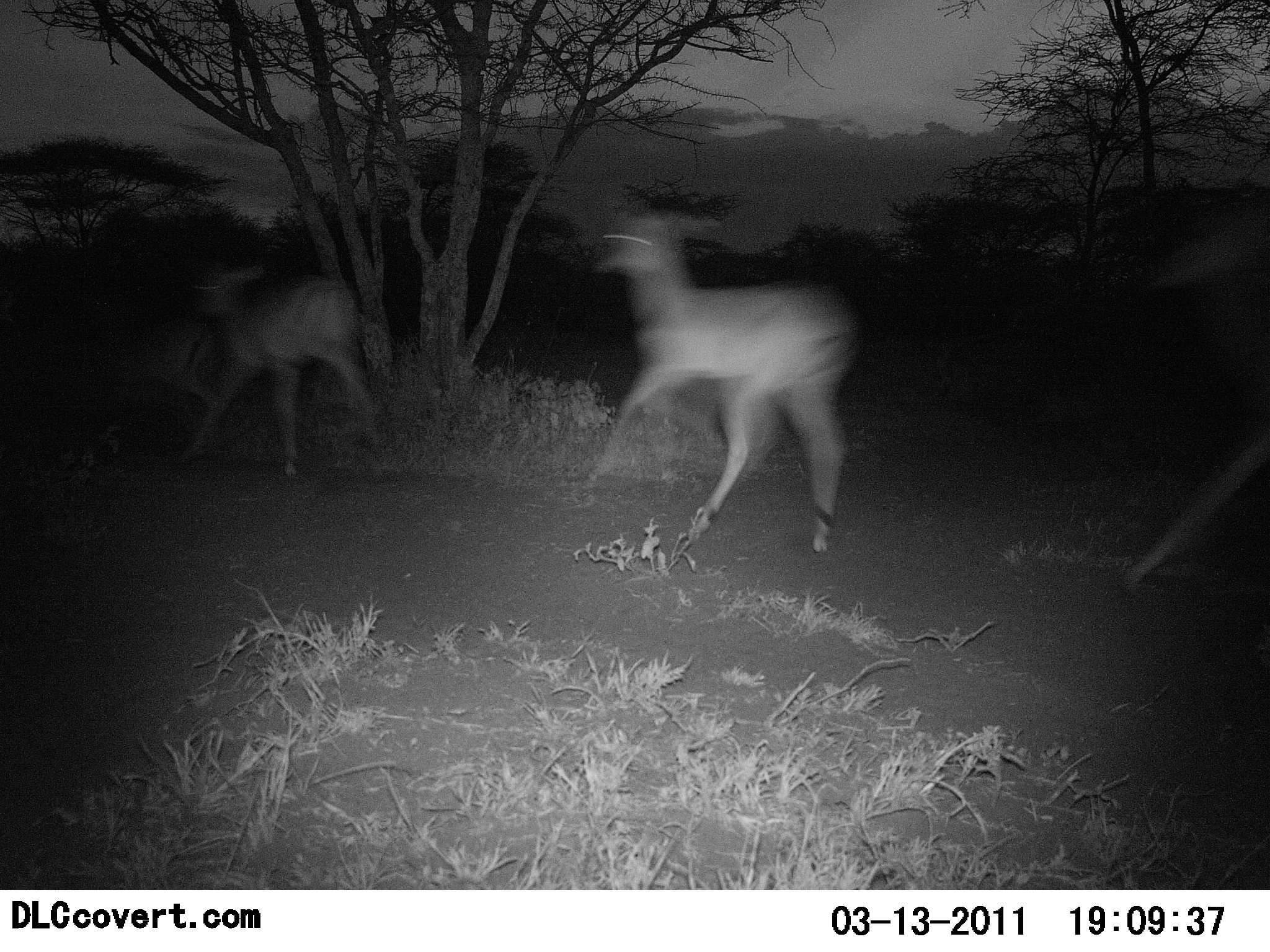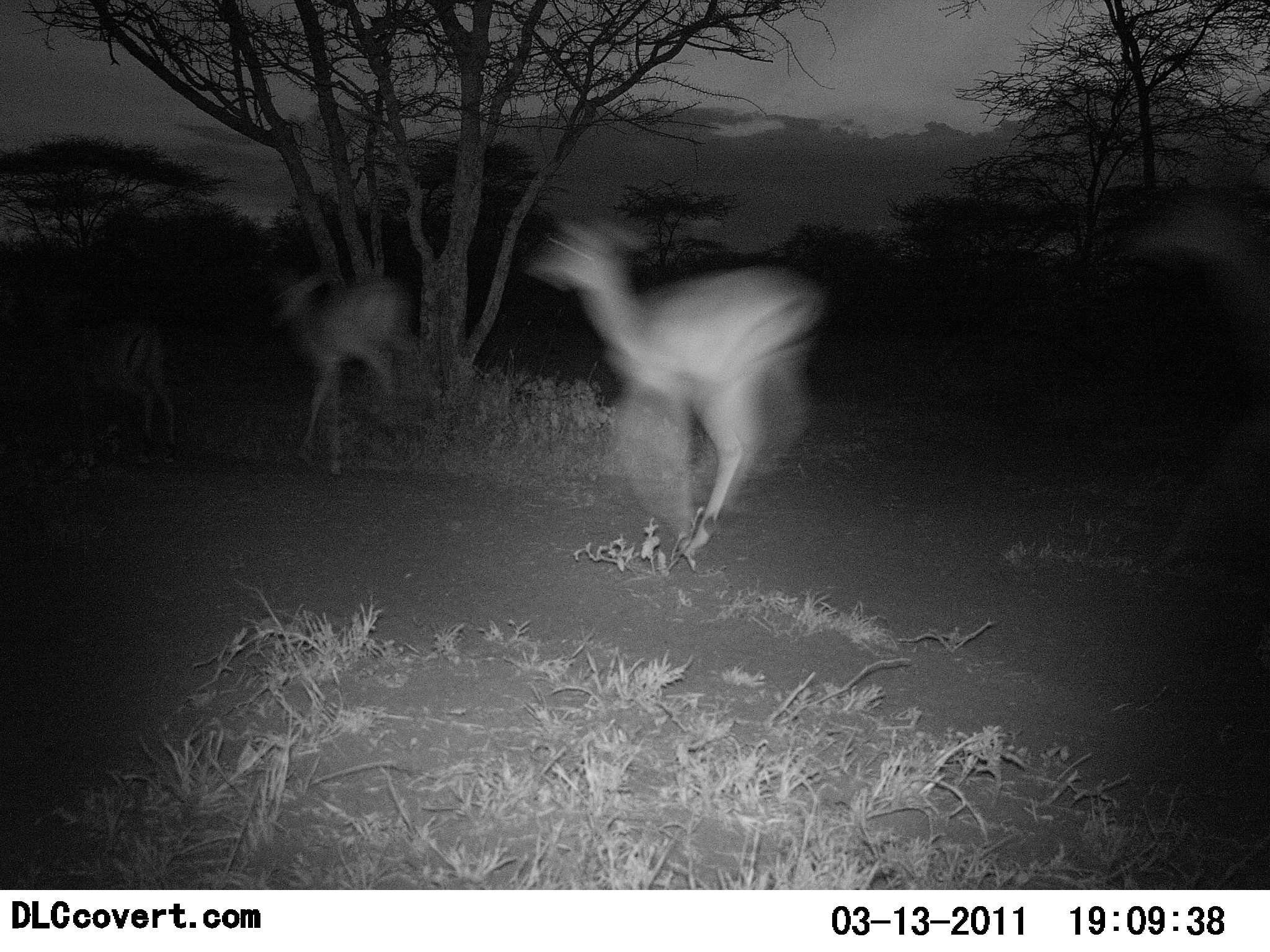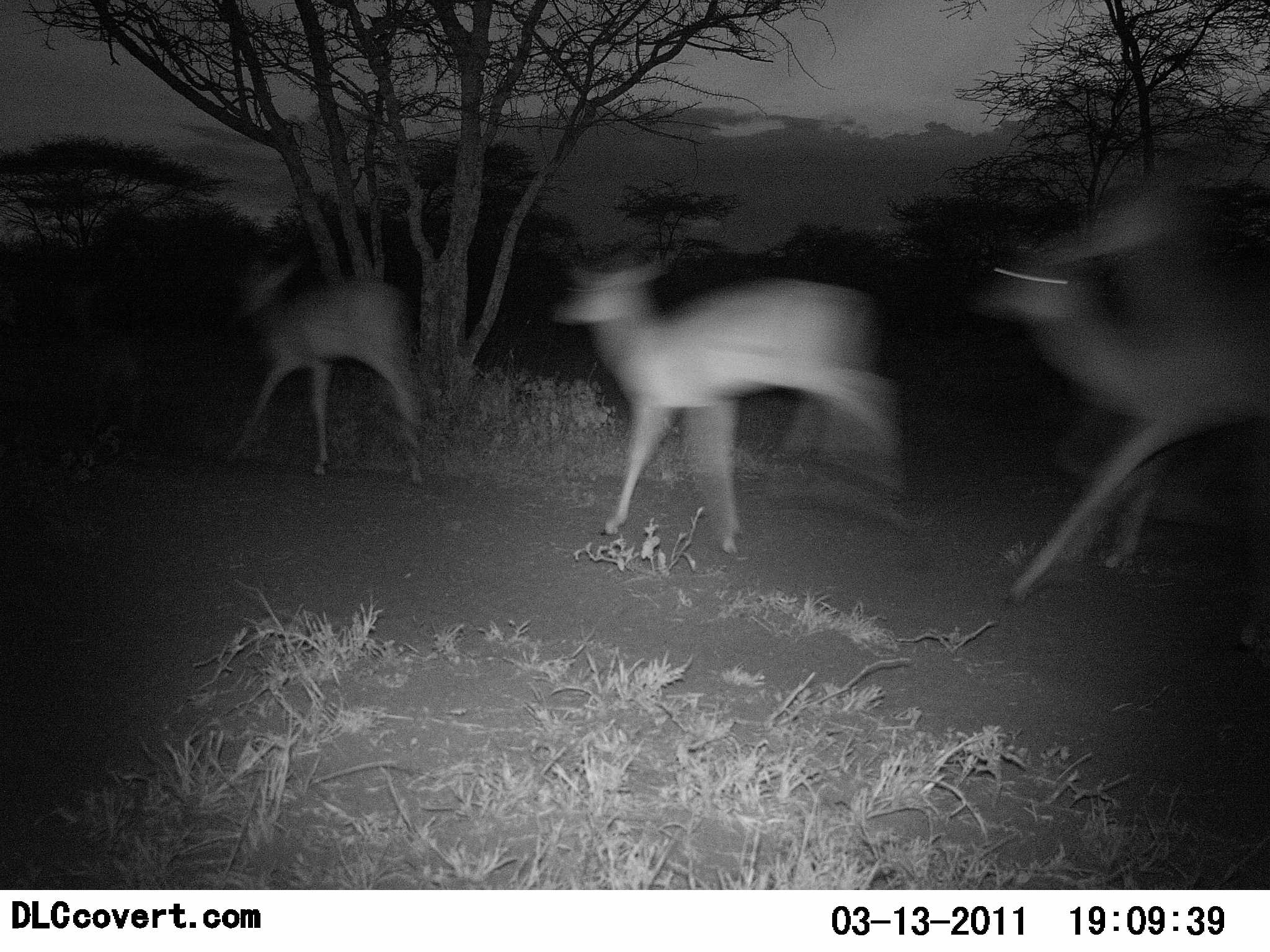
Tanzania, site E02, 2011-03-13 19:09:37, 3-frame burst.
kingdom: Animalia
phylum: Chordata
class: Mammalia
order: Artiodactyla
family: Bovidae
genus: Nanger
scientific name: Nanger granti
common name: grant's gazelle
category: gazellegrants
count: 4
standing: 0%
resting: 0%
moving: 100%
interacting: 0%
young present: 0%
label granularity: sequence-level